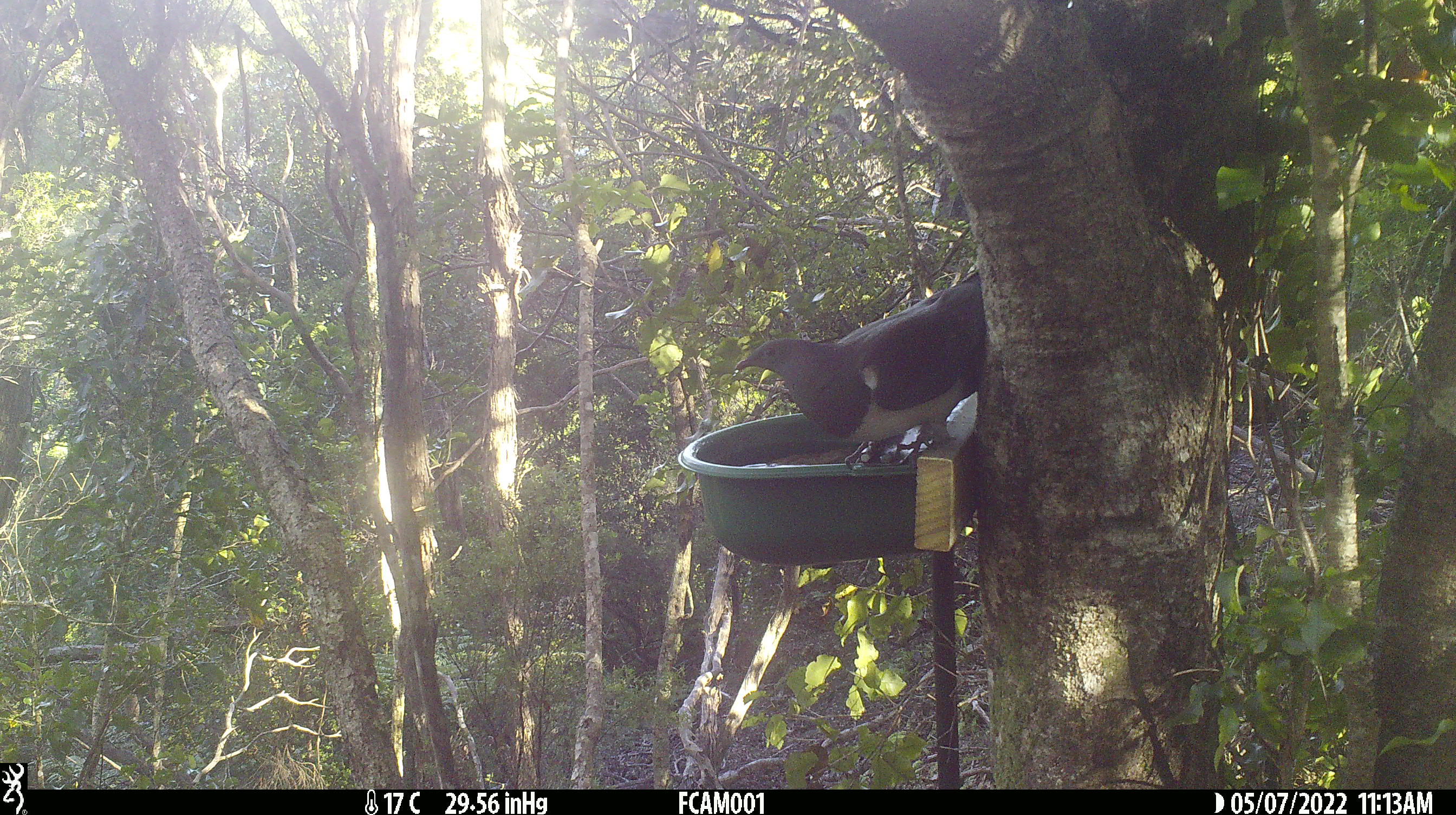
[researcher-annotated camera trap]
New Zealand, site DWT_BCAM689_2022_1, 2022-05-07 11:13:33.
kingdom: Animalia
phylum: Chordata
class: Aves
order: Columbiformes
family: Columbidae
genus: Hemiphaga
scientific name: Hemiphaga novaeseelandiae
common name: new zealand pigeon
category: kereru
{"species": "kereru (new zealand pigeon) (Hemiphaga novaeseelandiae)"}